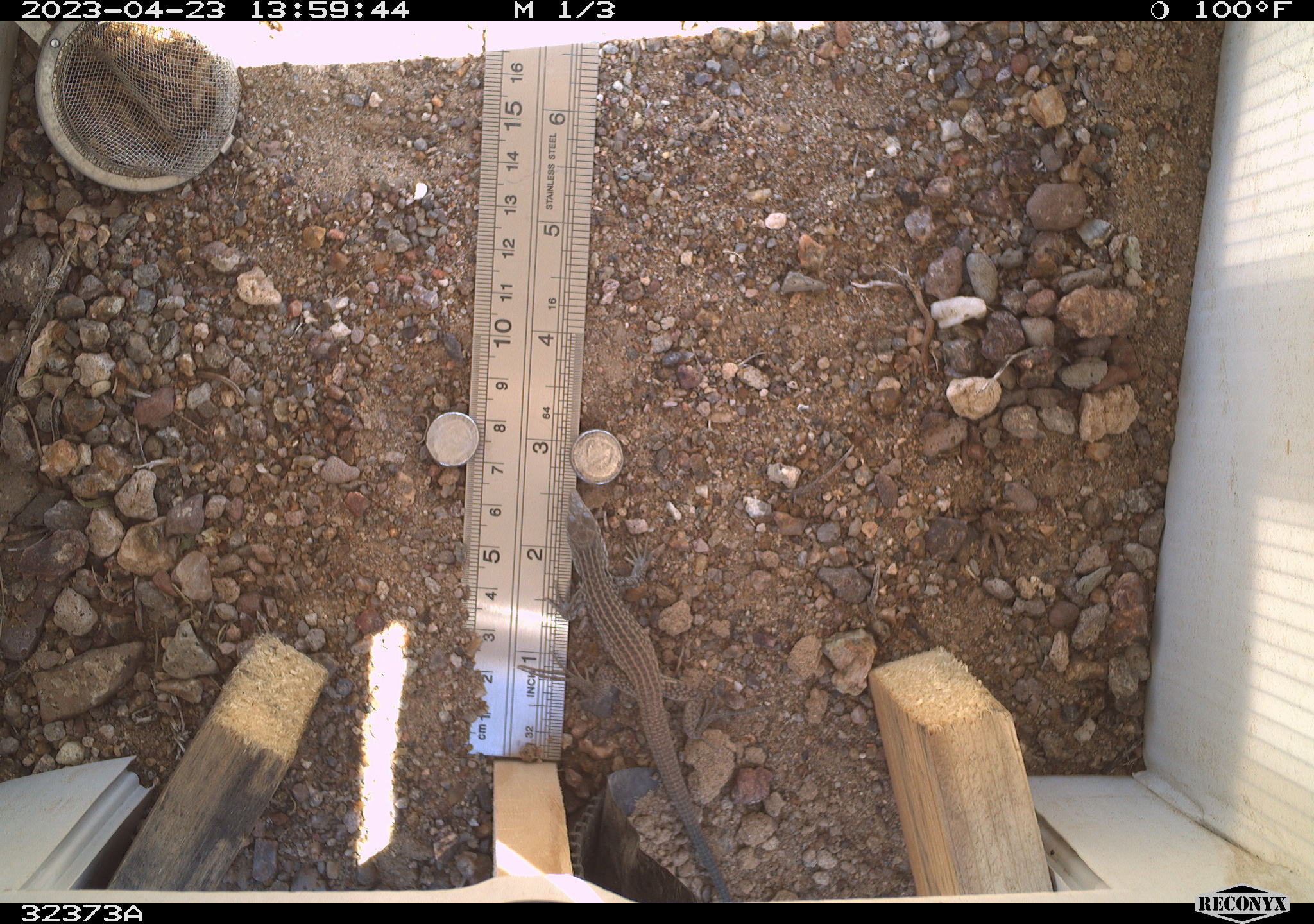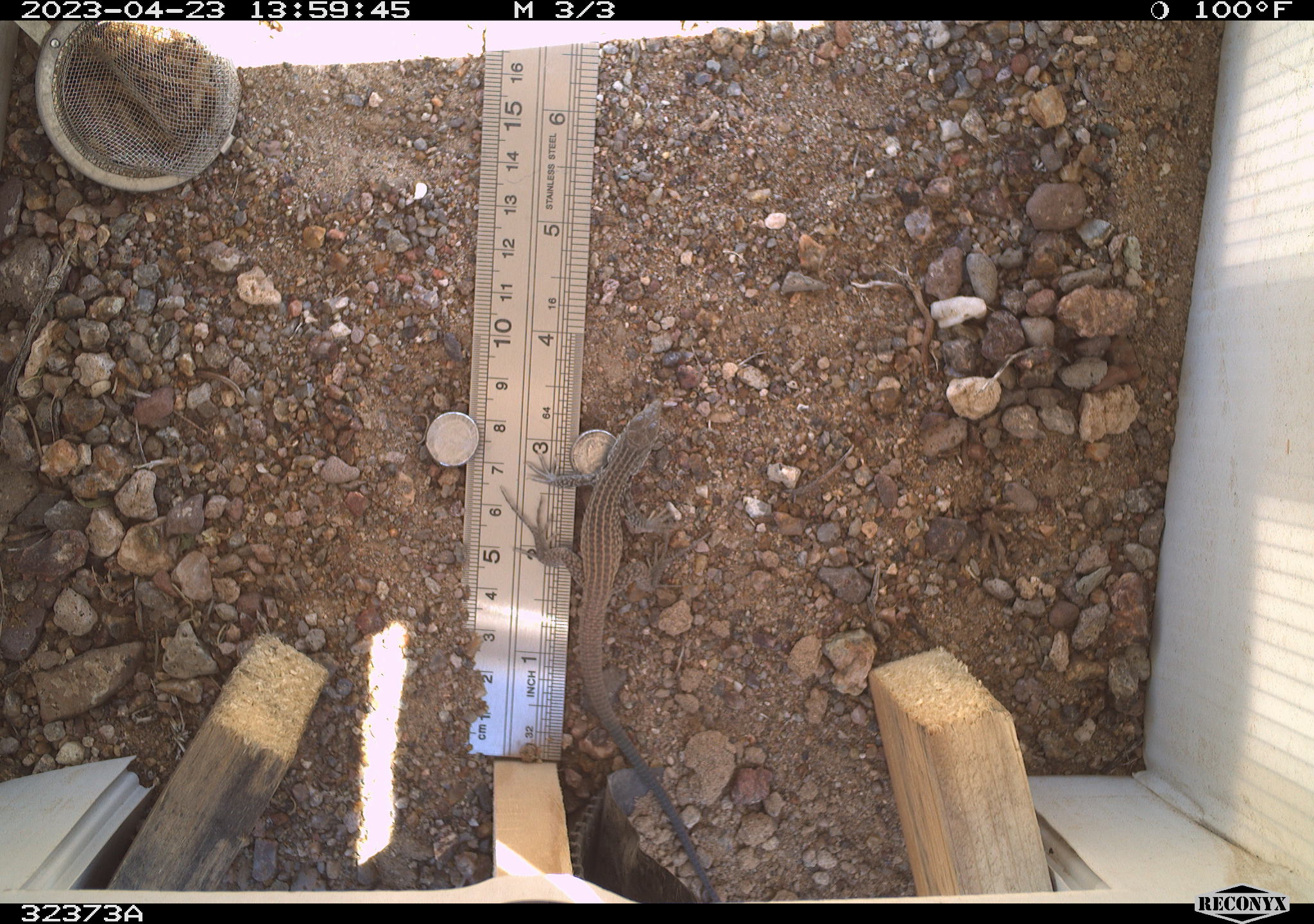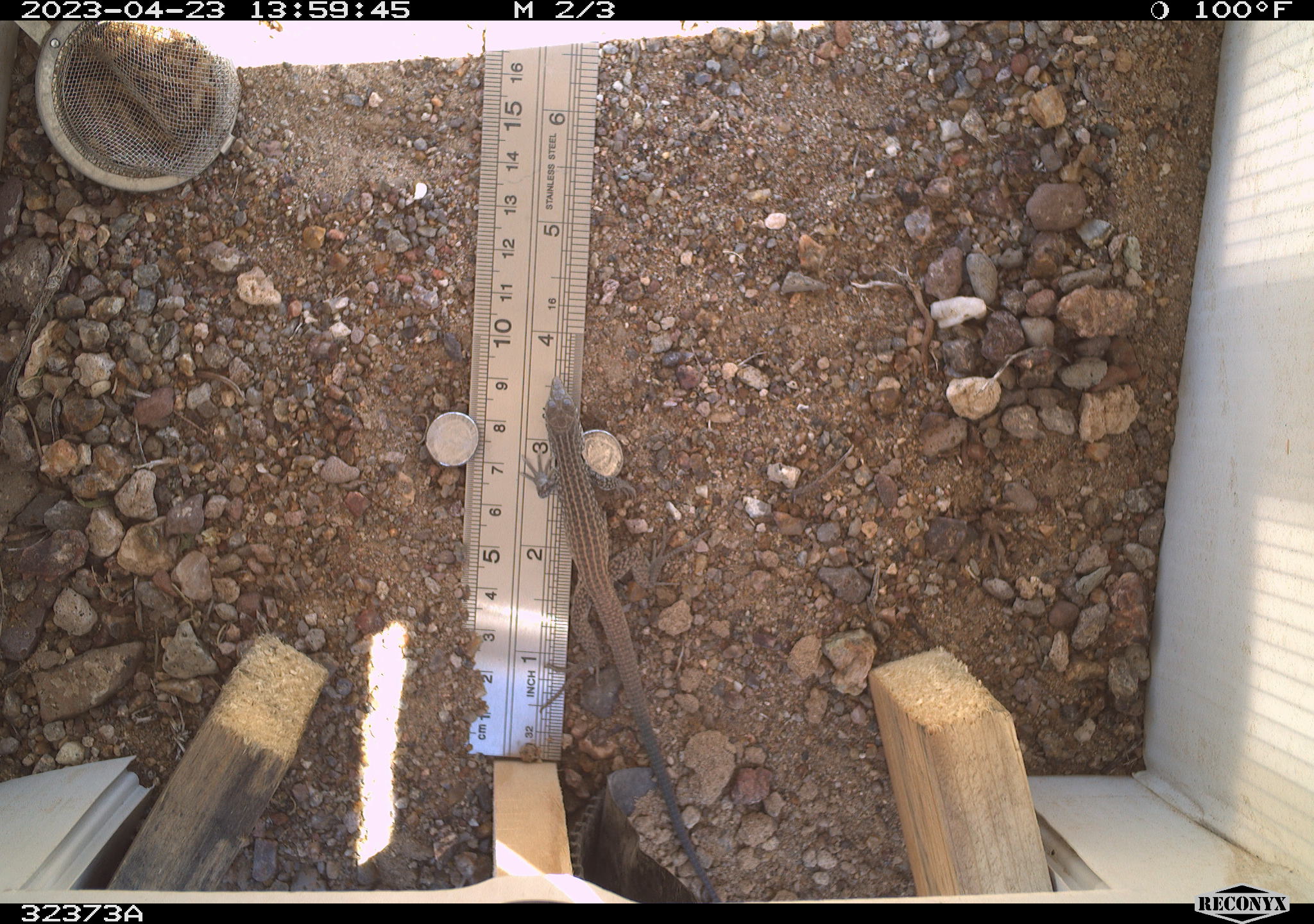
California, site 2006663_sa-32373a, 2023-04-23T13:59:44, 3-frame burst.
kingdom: Animalia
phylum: Chordata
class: Reptilia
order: Squamata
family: Teiidae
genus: Aspidoscelis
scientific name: Aspidoscelis tigris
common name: western whiptail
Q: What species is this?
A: Western whiptail (Aspidoscelis tigris).